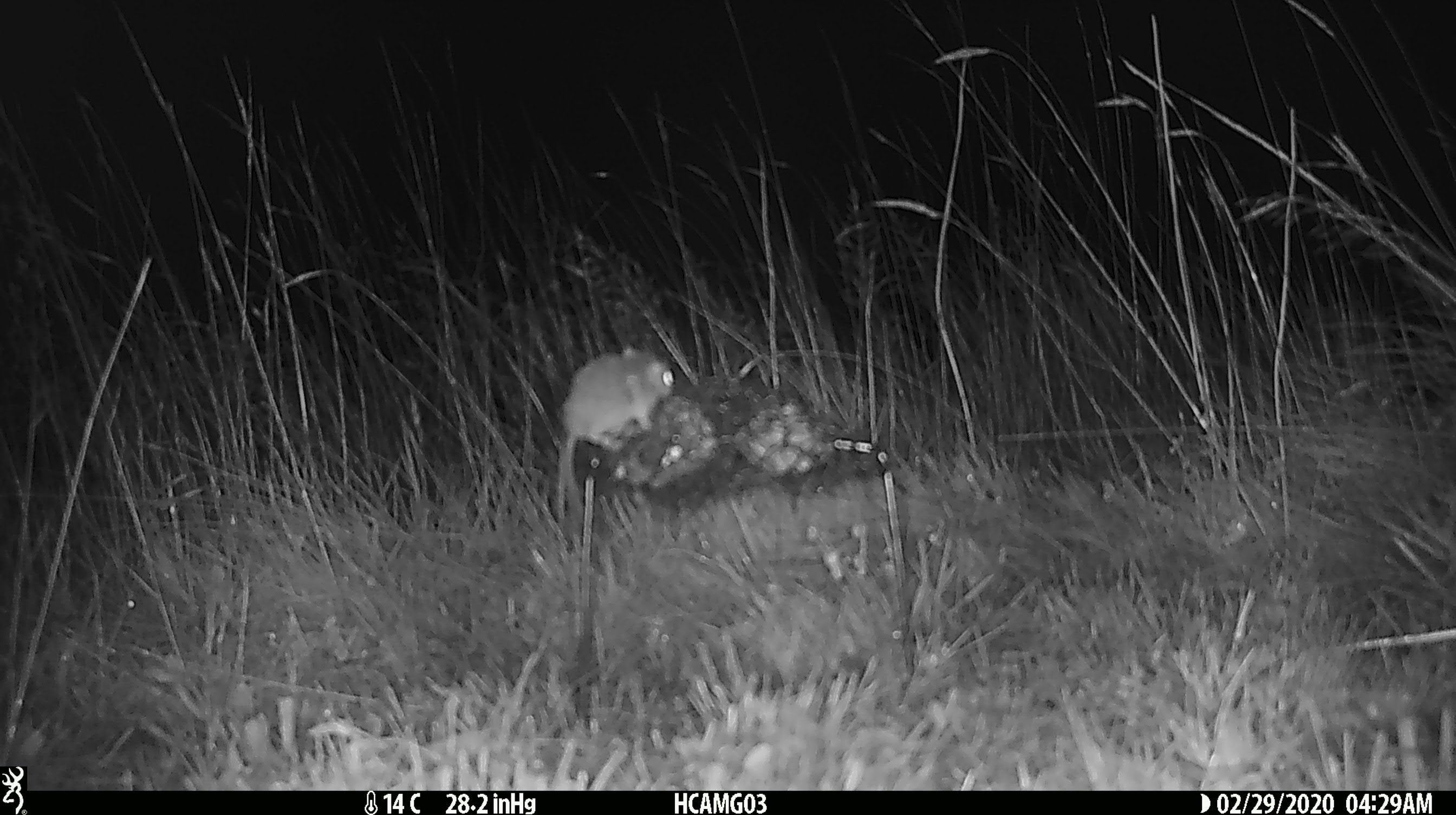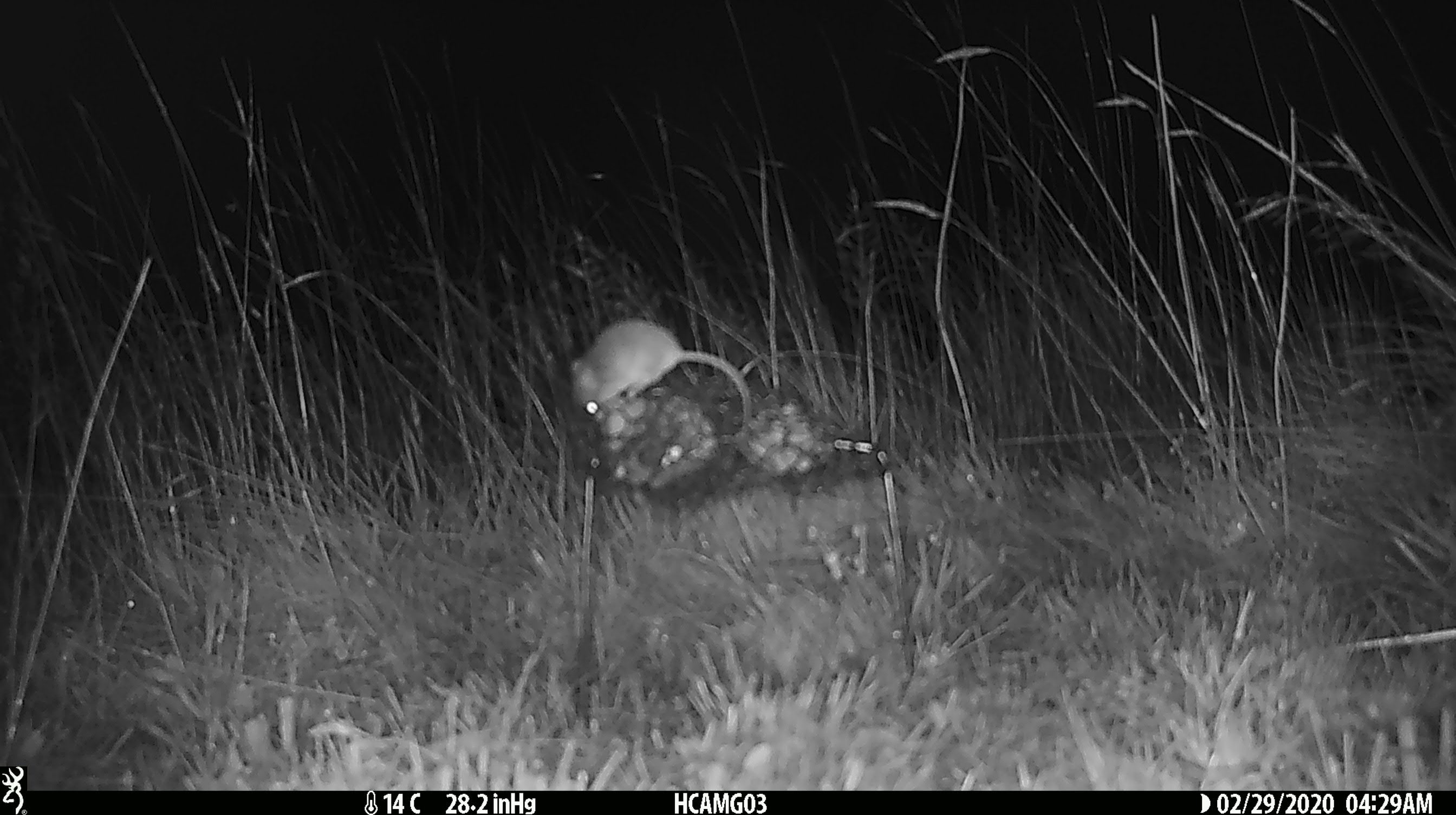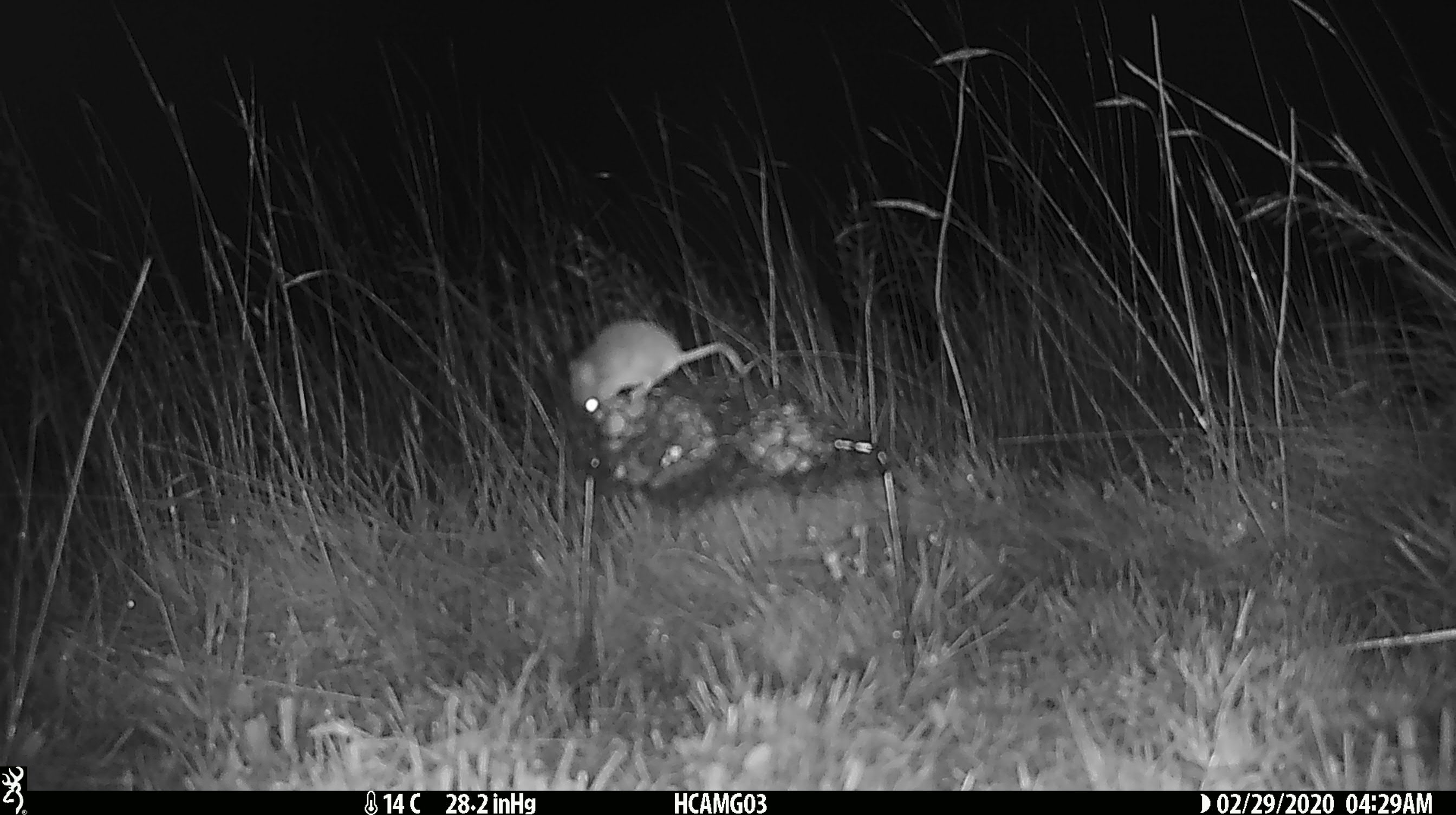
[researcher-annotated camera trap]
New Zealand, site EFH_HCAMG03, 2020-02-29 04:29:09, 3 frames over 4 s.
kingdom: Animalia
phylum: Chordata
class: Mammalia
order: Rodentia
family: Muridae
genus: Mus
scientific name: Mus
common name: mouse